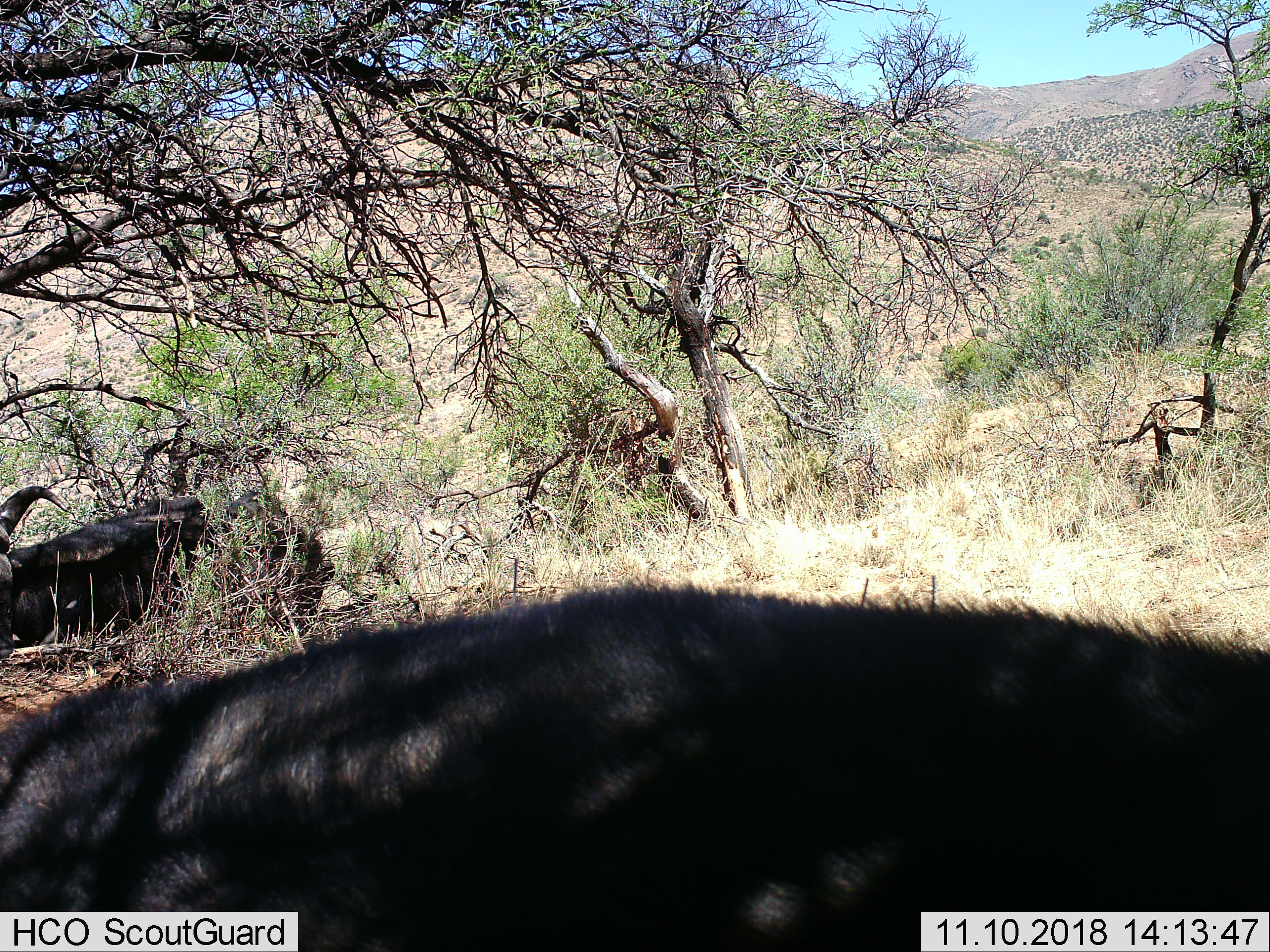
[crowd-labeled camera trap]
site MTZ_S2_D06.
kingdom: Animalia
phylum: Chordata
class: Mammalia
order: Artiodactyla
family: Bovidae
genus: Syncerus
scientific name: Syncerus caffer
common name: african buffalo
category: buffalo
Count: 2.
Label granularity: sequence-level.